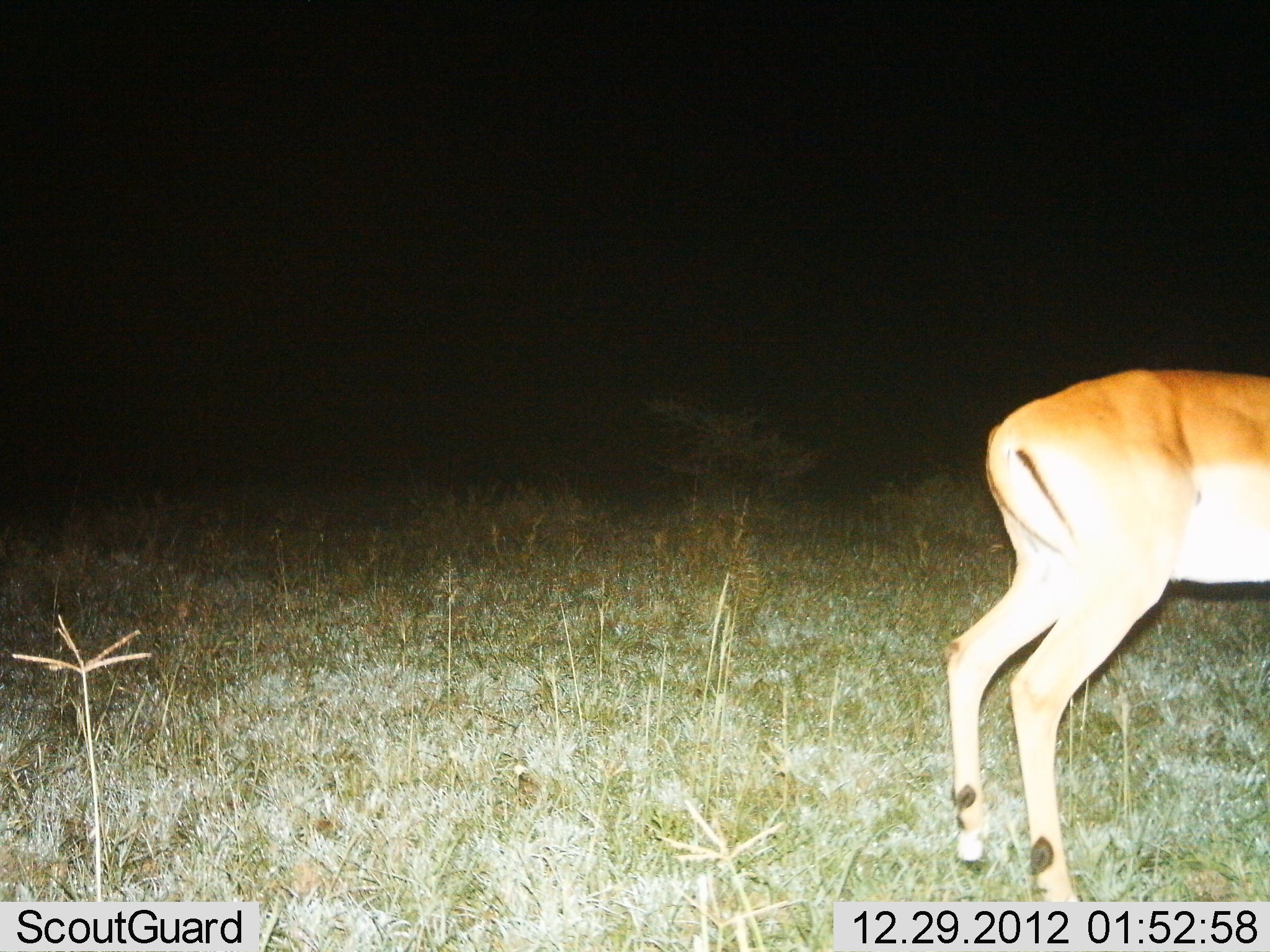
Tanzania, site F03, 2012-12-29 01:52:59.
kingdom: Animalia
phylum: Chordata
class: Mammalia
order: Artiodactyla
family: Bovidae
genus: Aepyceros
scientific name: Aepyceros melampus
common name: impala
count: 1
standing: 100%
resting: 0%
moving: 0%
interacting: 0%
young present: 0%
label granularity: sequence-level